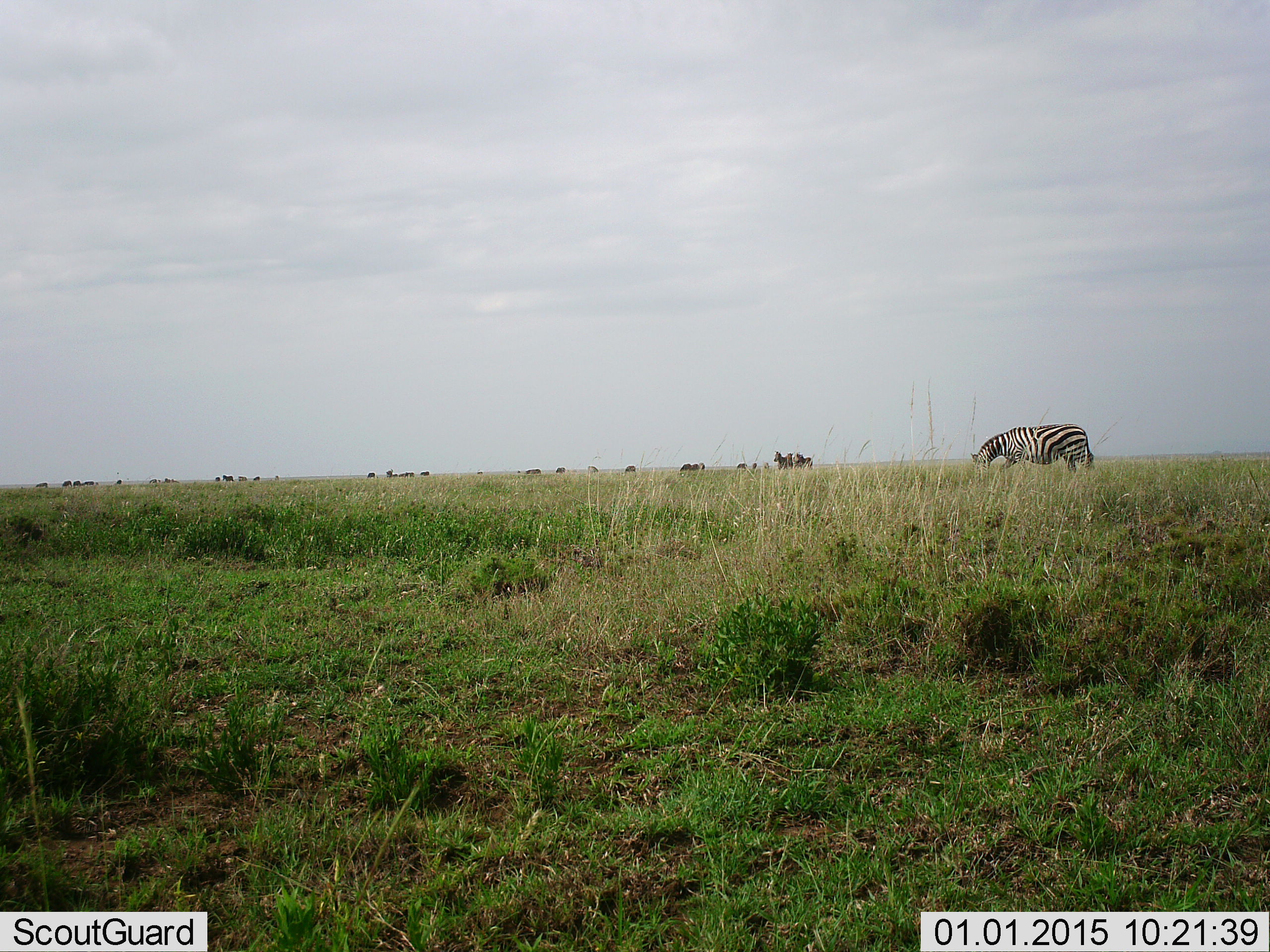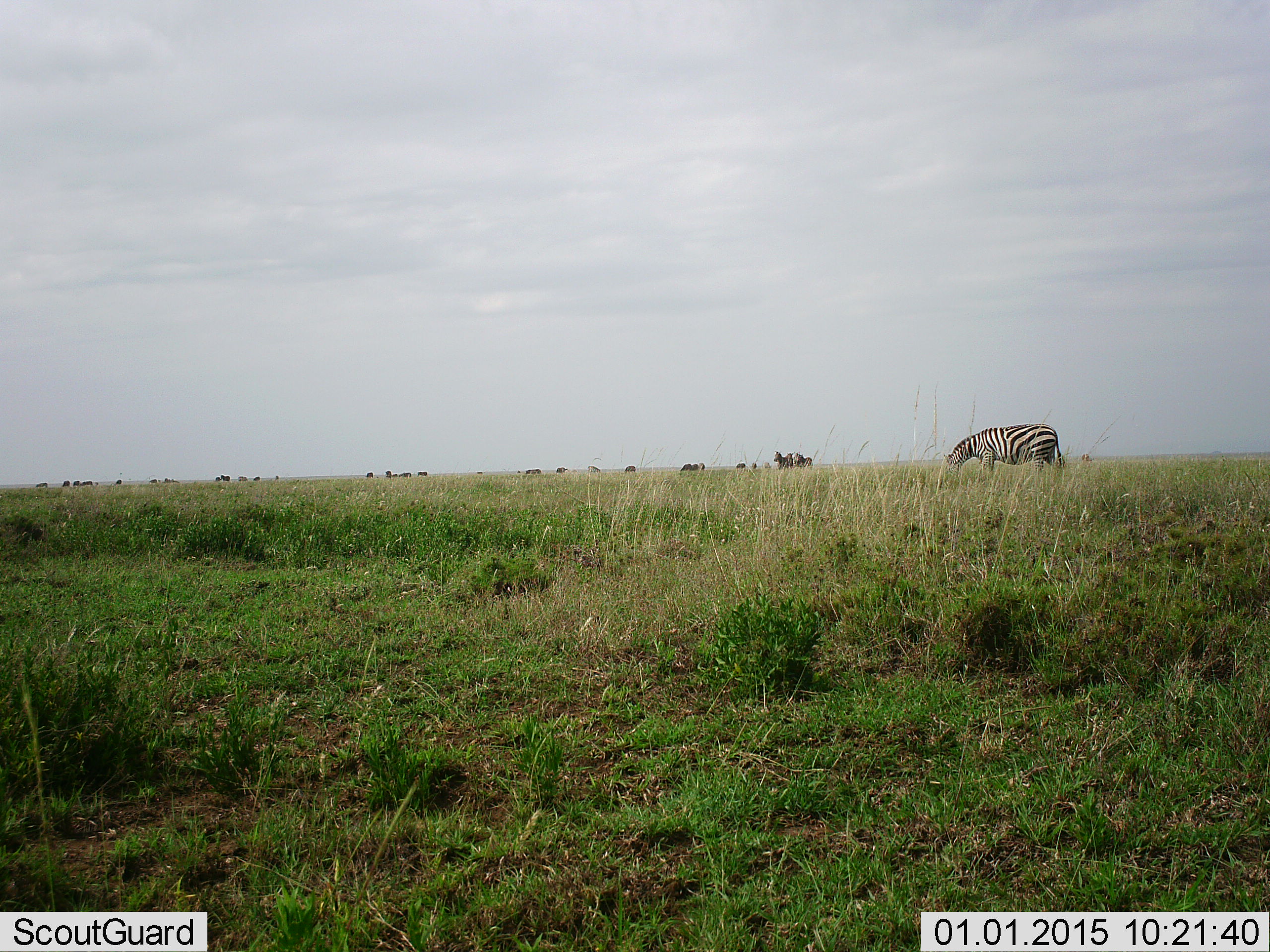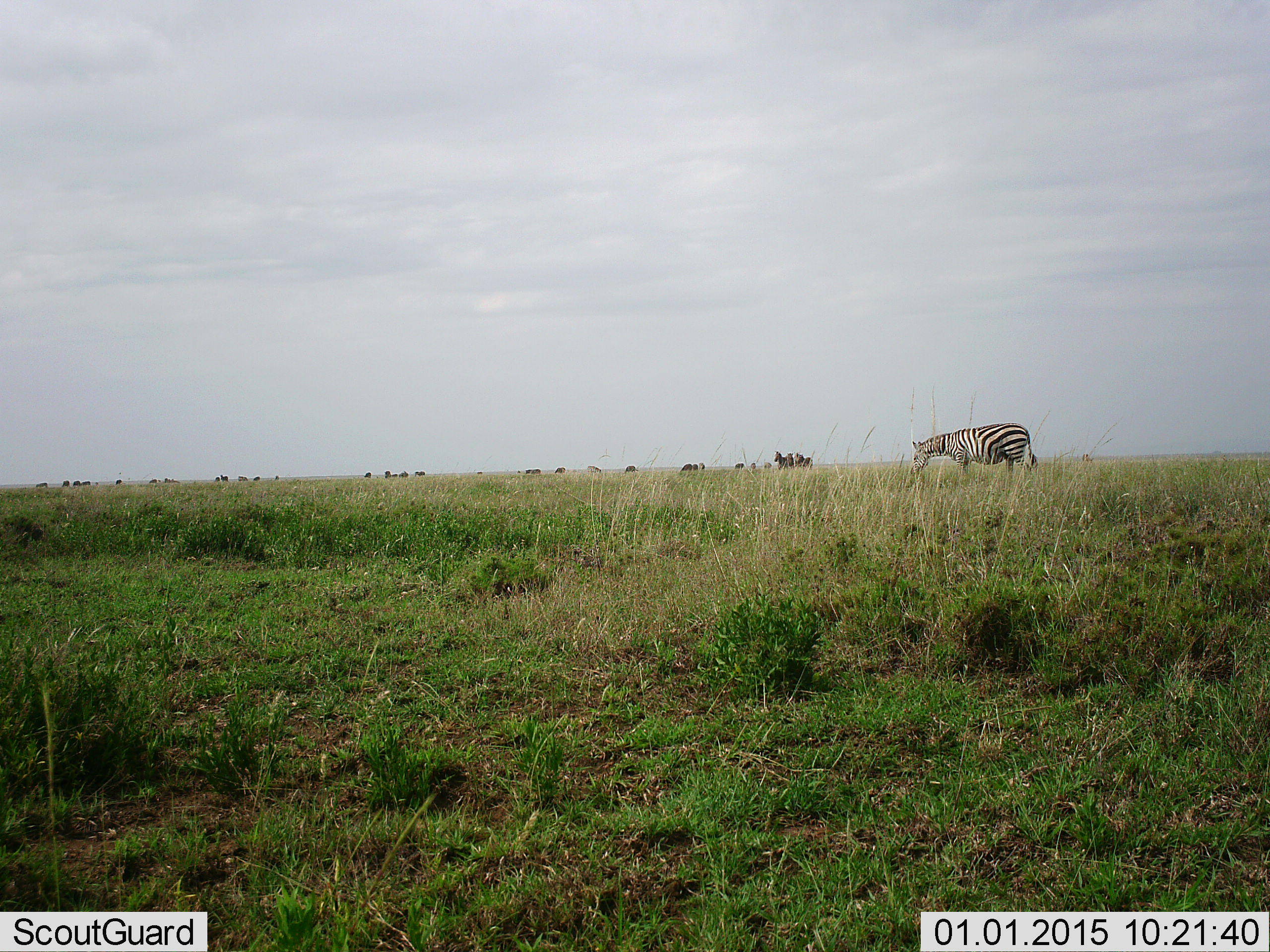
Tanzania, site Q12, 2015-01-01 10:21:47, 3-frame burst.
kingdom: Animalia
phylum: Chordata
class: Mammalia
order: Perissodactyla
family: Equidae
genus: Equus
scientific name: Equus quagga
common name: plains zebra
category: zebra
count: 4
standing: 64%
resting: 0%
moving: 64%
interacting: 0%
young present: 0%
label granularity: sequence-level